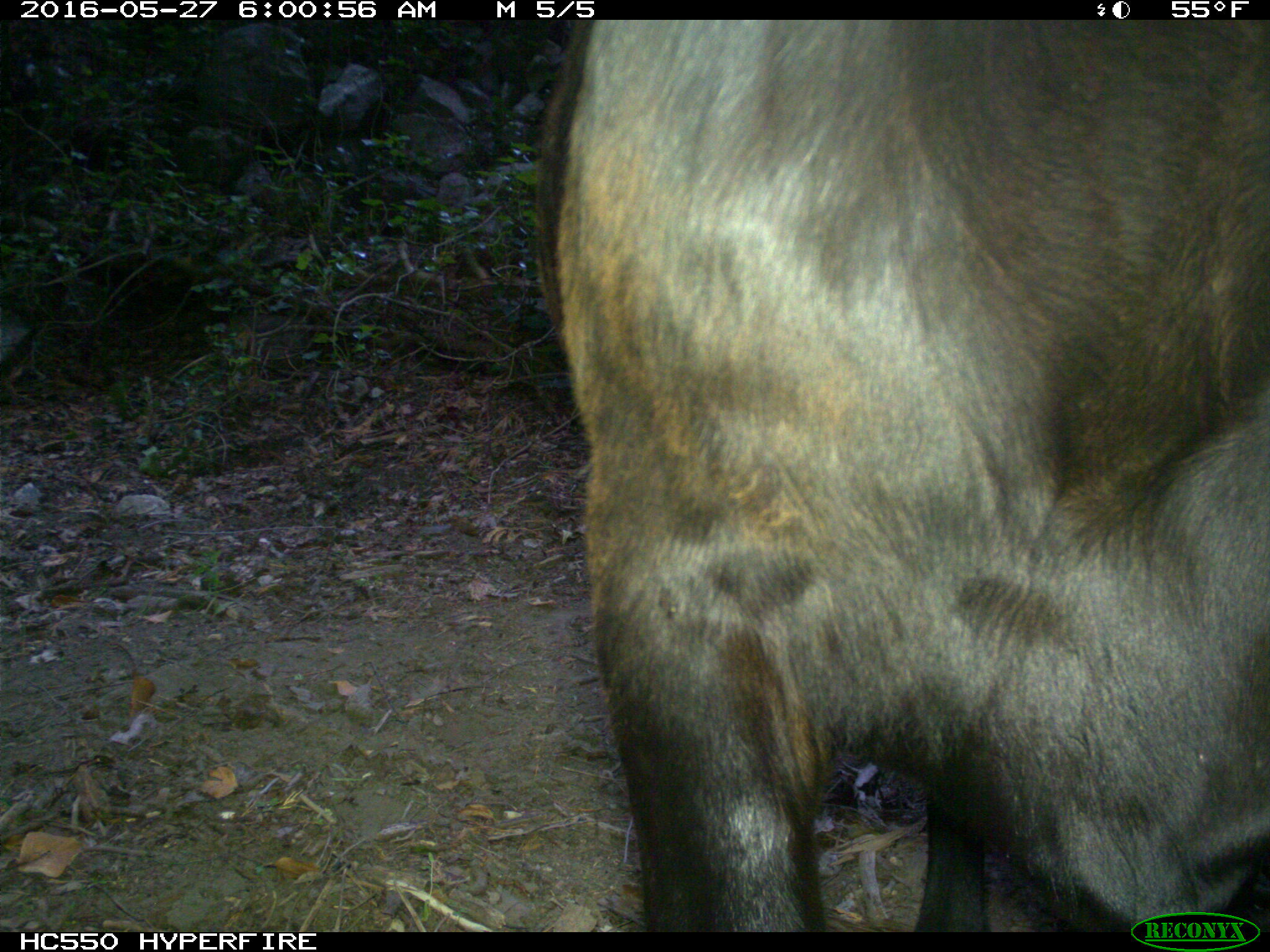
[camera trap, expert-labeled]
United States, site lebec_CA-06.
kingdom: Animalia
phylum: Chordata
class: Mammalia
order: Artiodactyla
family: Bovidae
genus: Bos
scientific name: Bos taurus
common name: domestic cow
Bos taurus (domestic cow).